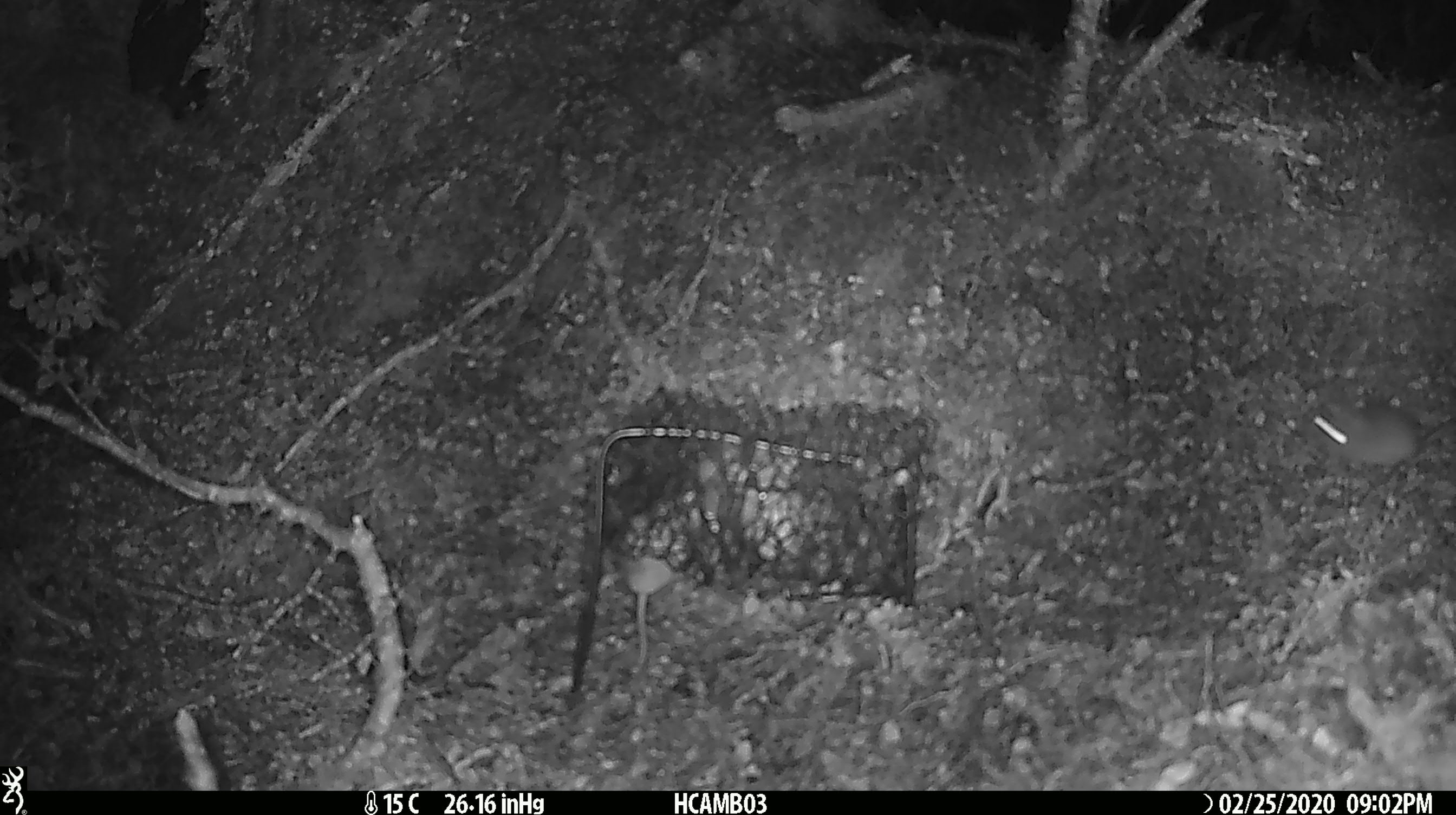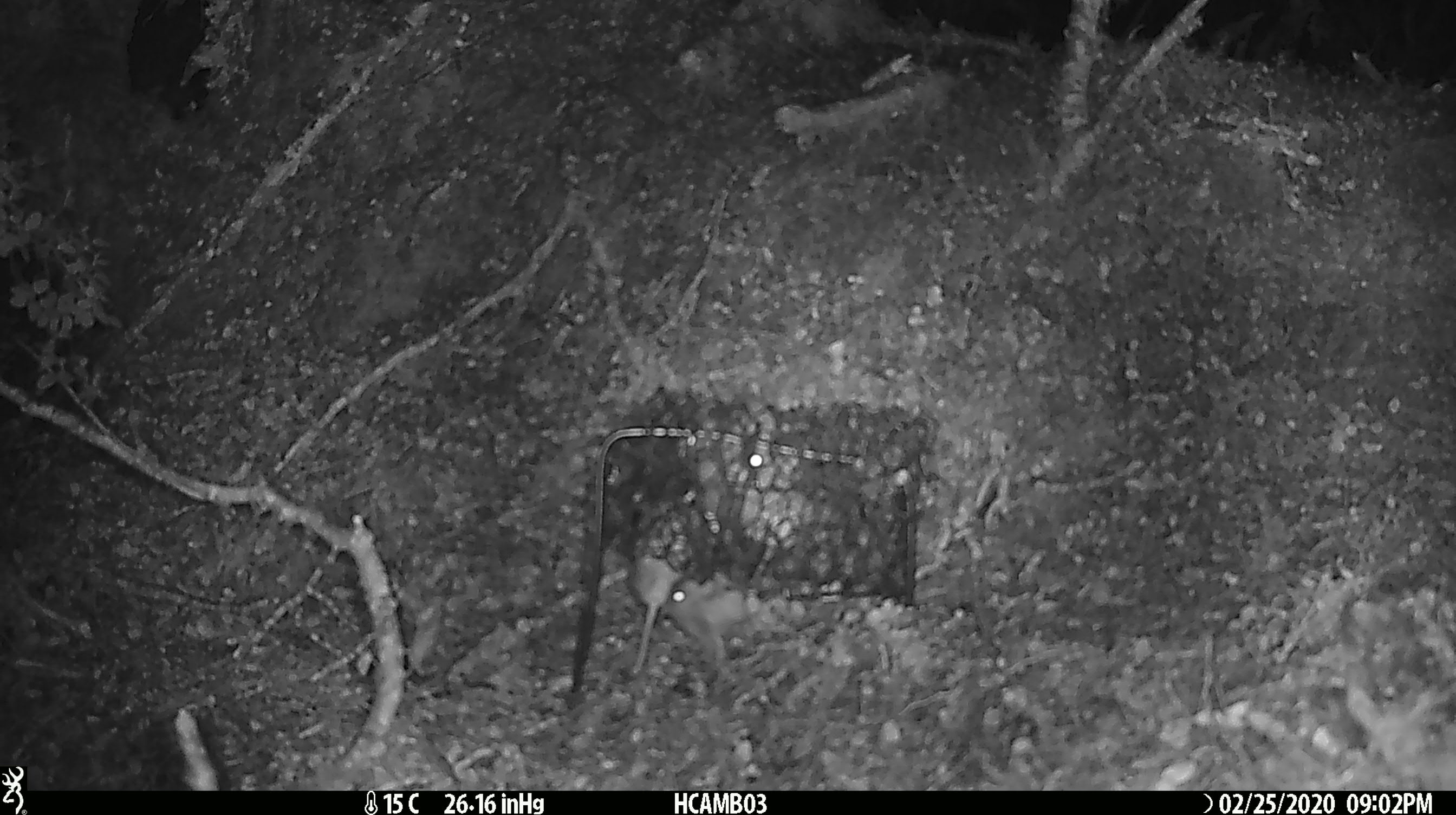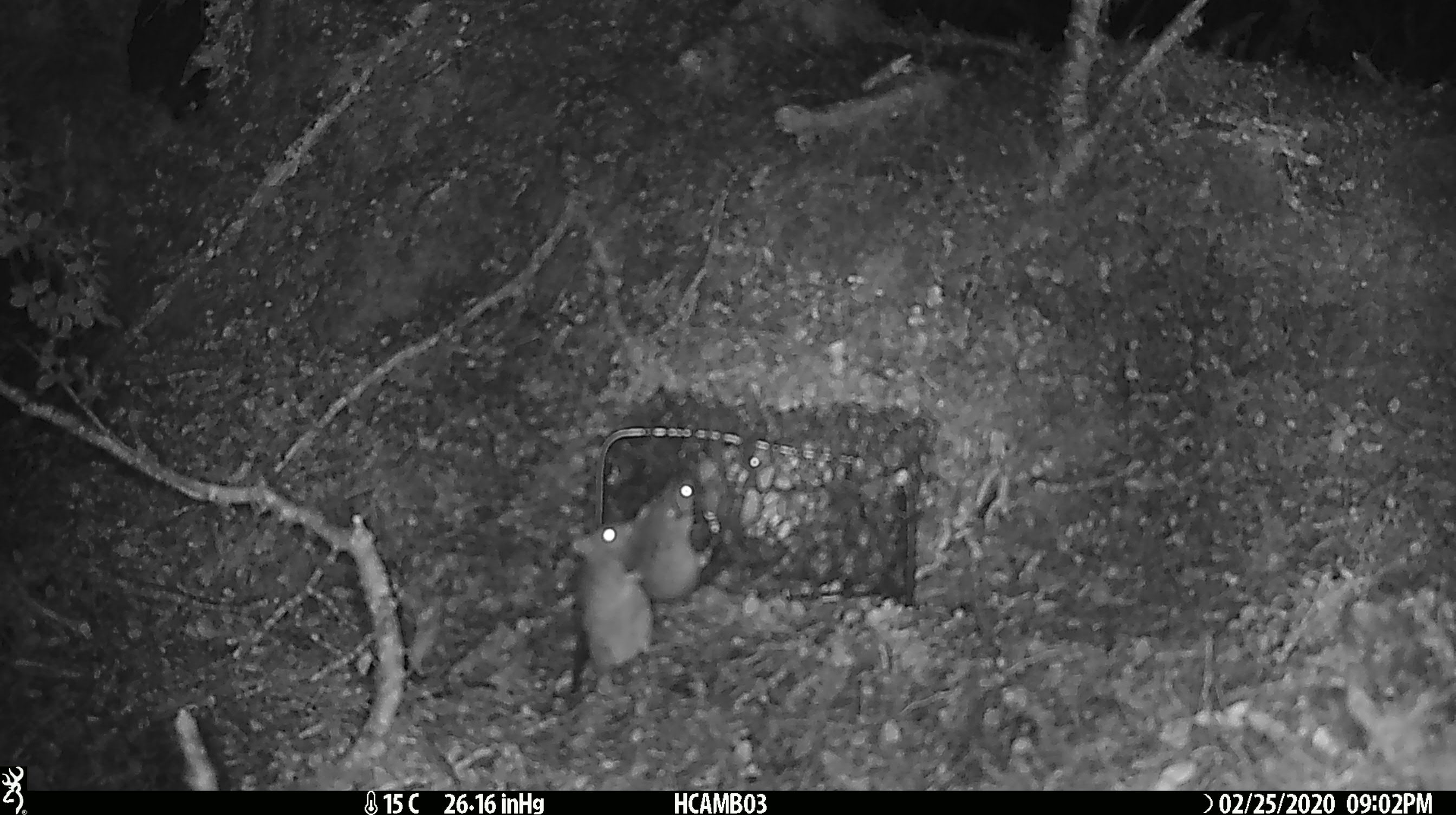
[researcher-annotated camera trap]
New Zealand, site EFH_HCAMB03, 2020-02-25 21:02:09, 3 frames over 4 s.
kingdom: Animalia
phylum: Chordata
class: Mammalia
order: Rodentia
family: Muridae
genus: Mus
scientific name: Mus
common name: mouse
Mouse (Mus).